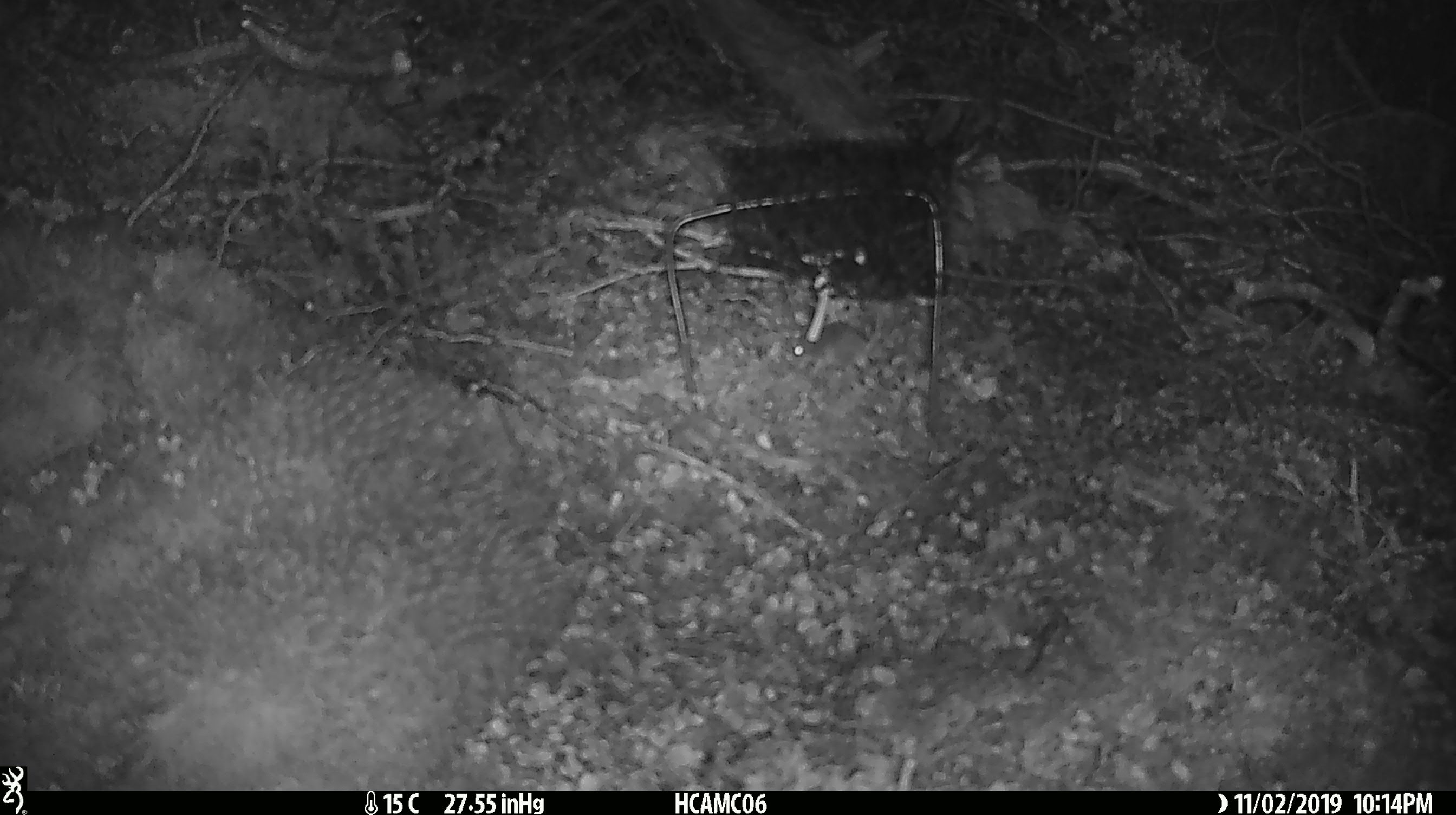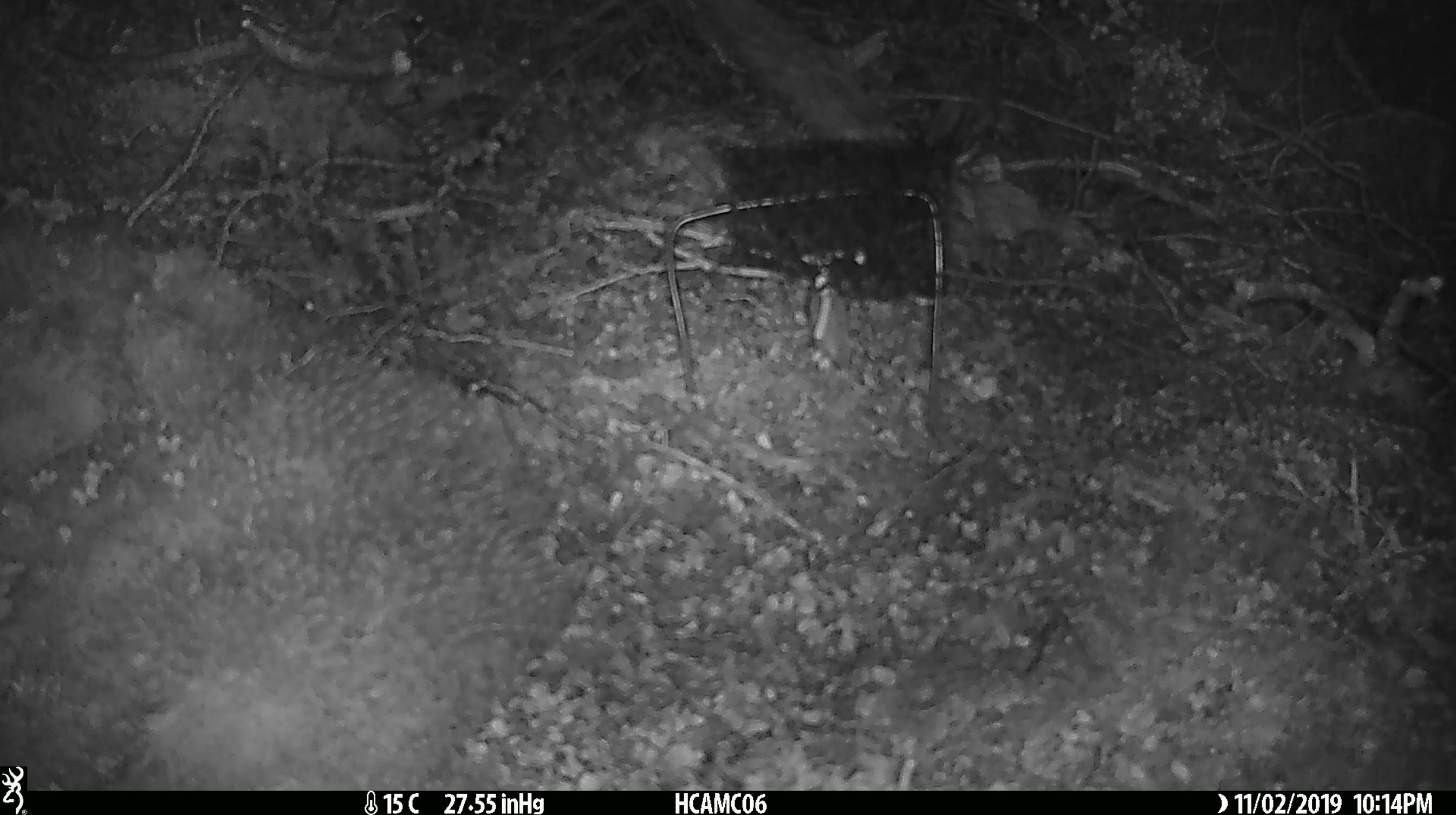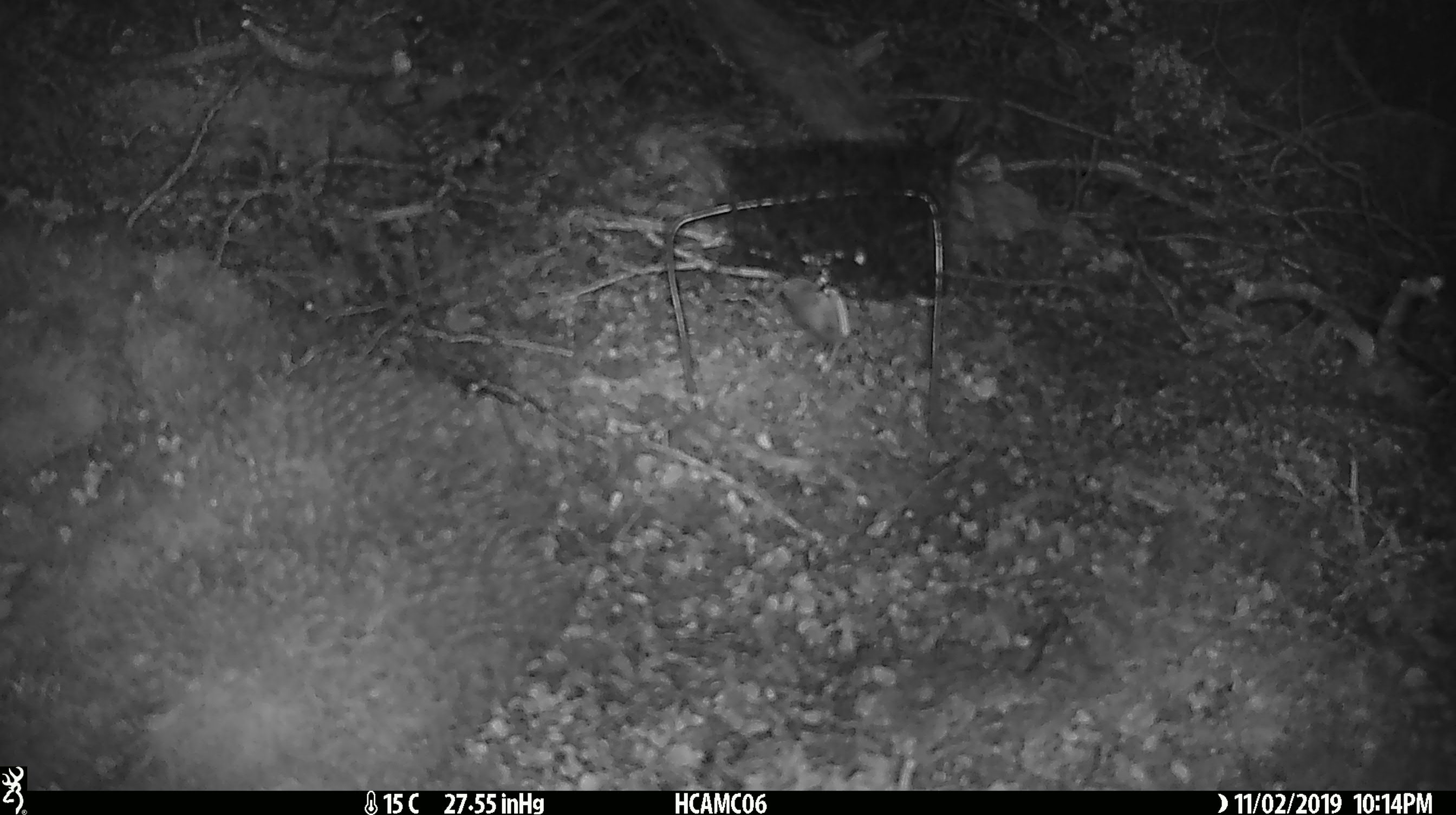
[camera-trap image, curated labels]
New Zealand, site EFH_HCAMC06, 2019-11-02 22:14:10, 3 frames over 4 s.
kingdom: Animalia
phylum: Chordata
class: Mammalia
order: Rodentia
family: Muridae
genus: Mus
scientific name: Mus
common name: mouse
Mouse (Mus).